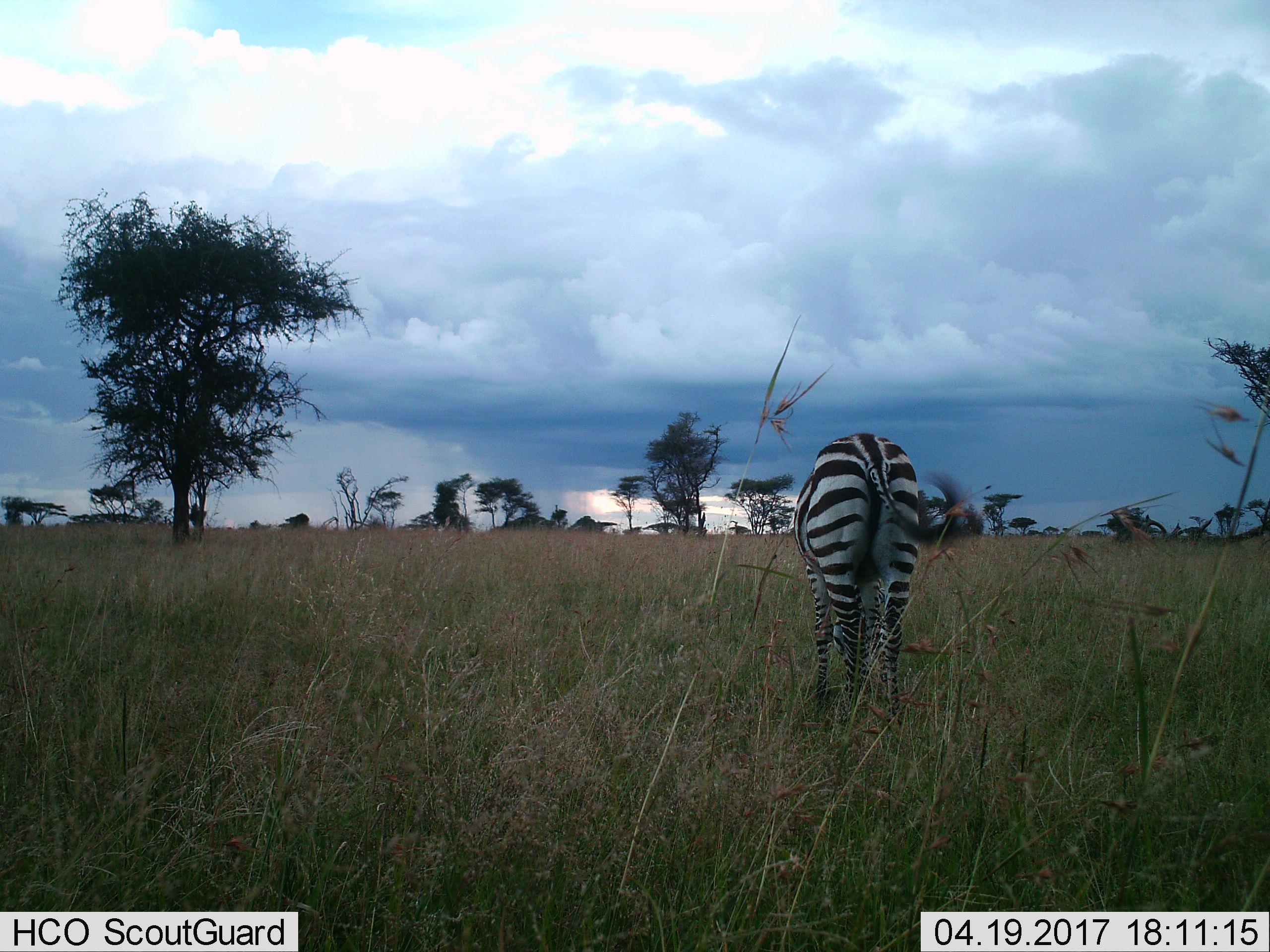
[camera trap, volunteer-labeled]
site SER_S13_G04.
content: unidentified animal